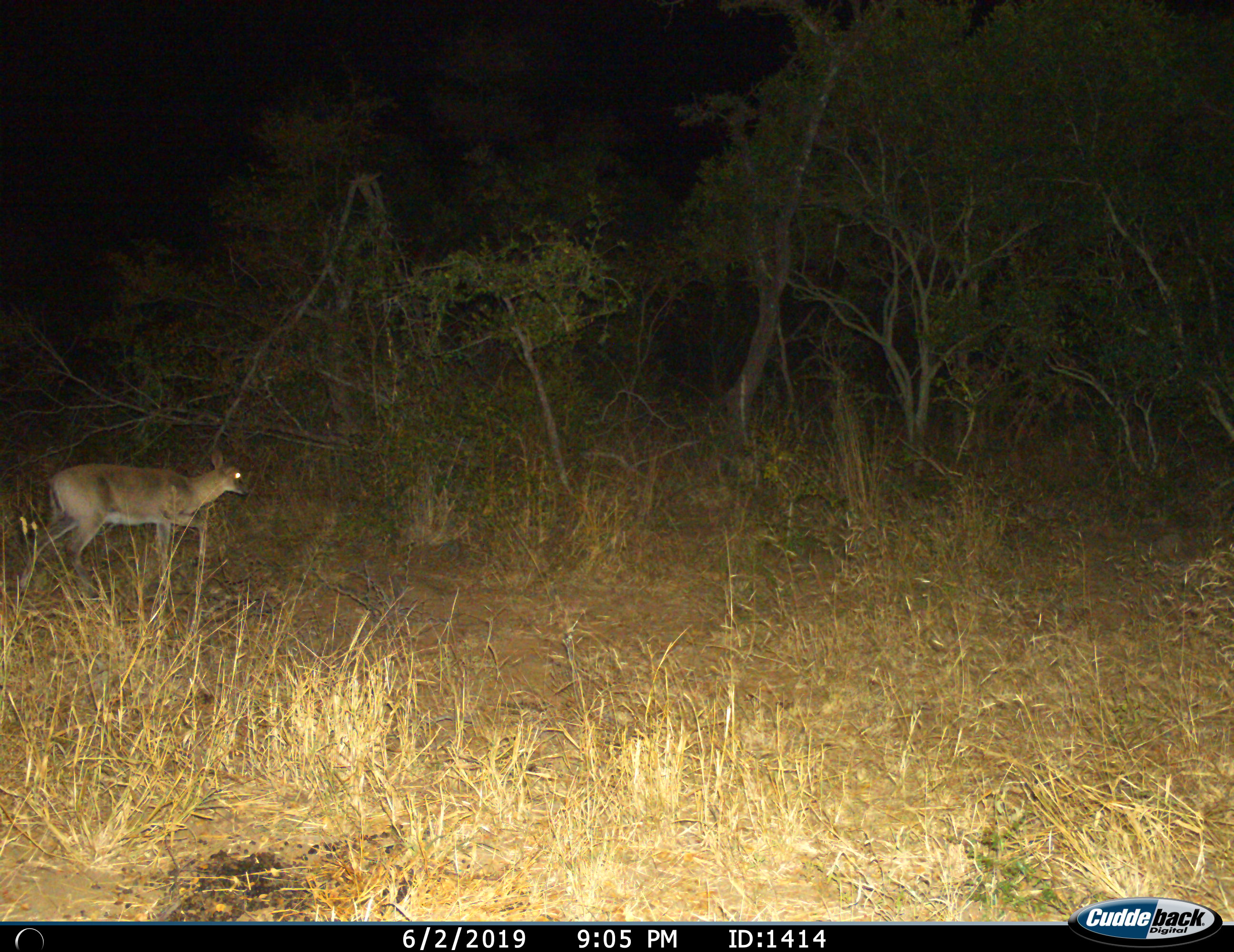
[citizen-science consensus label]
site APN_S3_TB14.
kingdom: Animalia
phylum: Chordata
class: Mammalia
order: Artiodactyla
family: Bovidae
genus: Sylvicapra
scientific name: Sylvicapra grimmia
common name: common duiker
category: duikercommongrey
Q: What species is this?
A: Duikercommongrey (common duiker) (Sylvicapra grimmia).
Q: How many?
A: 1.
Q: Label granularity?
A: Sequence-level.